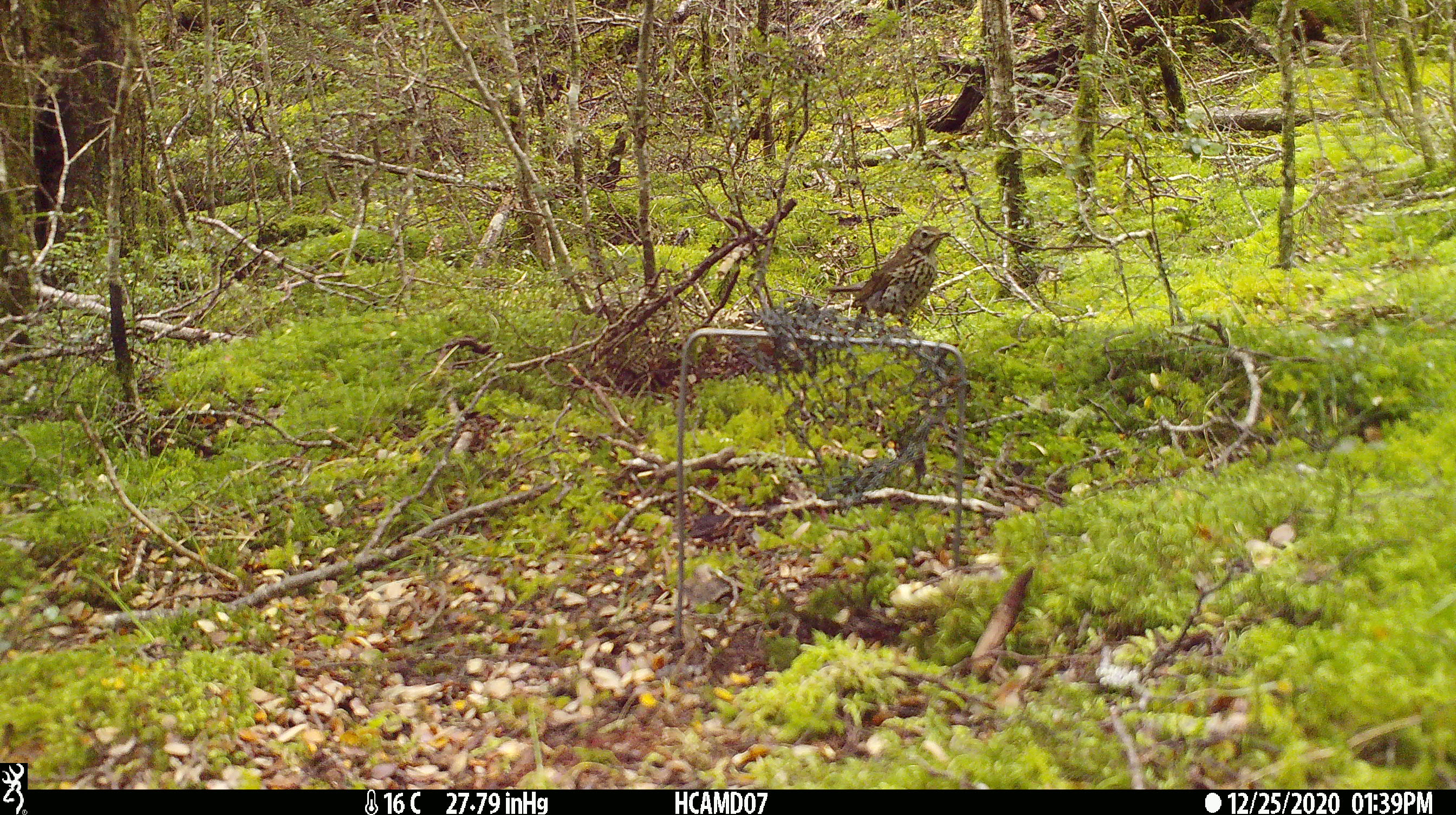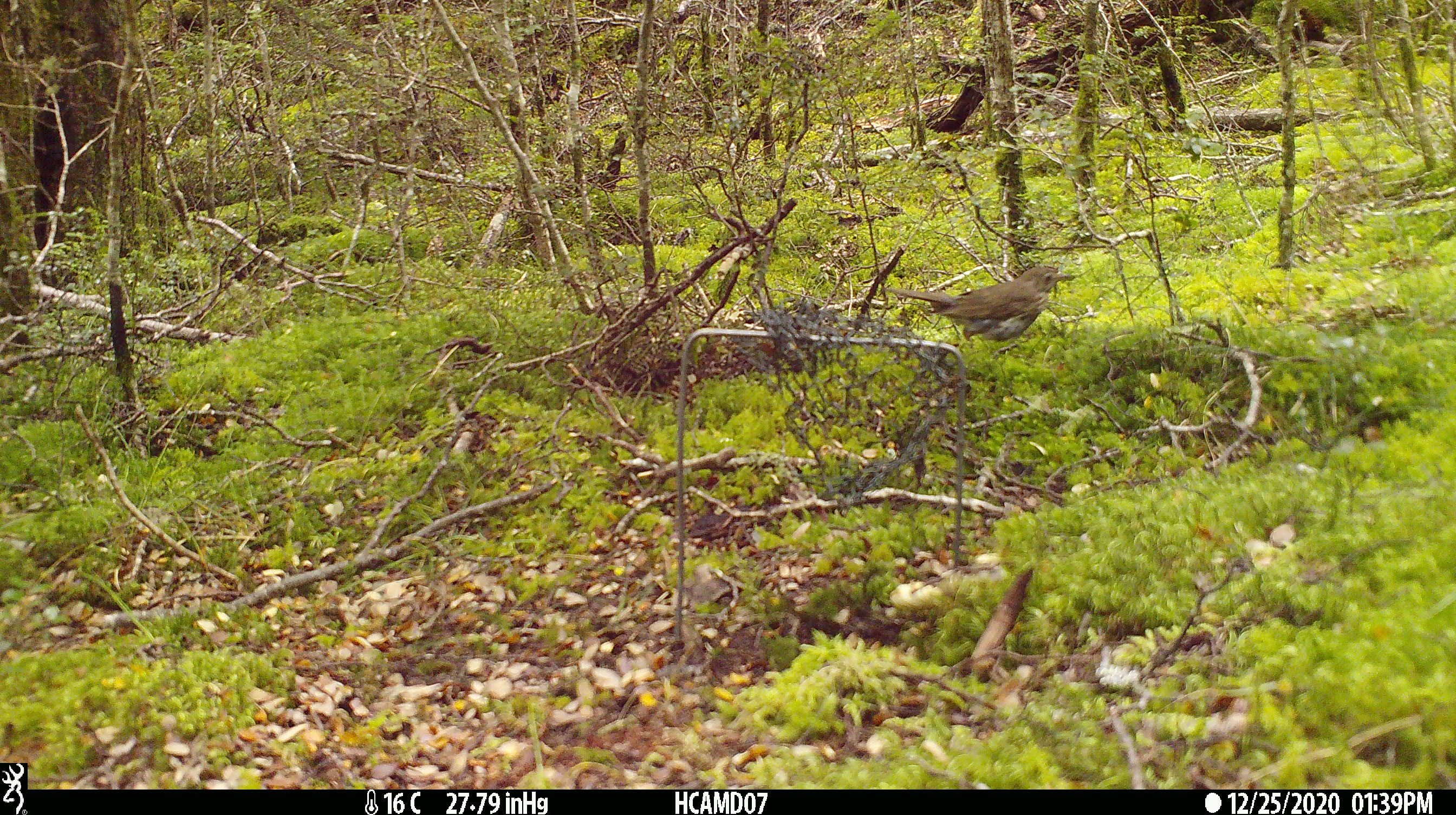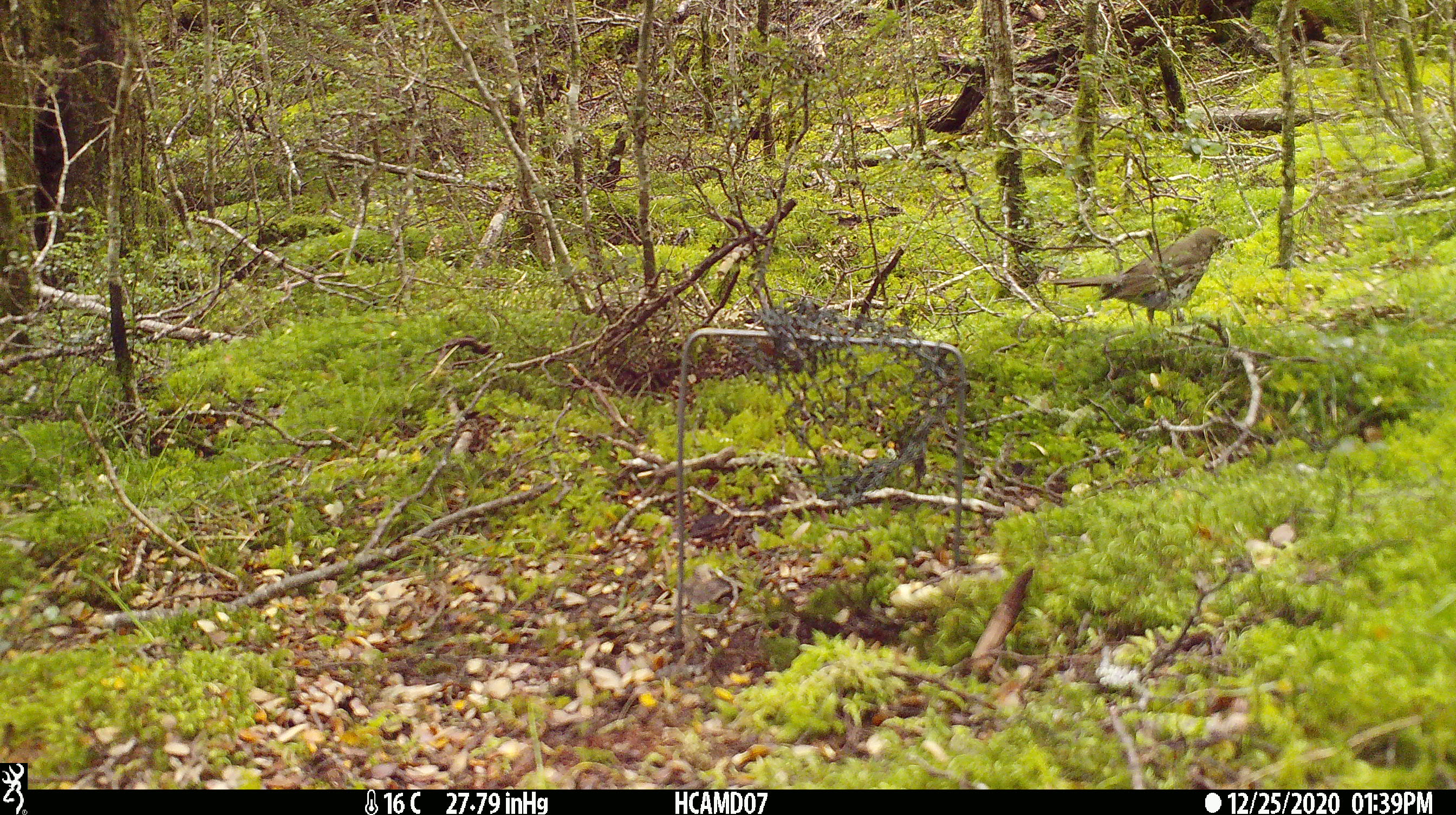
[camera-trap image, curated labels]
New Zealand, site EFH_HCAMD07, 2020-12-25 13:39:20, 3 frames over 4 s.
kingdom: Animalia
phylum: Chordata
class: Aves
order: Passeriformes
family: Turdidae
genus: Turdus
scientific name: Turdus philomelos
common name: song thrush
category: thrush